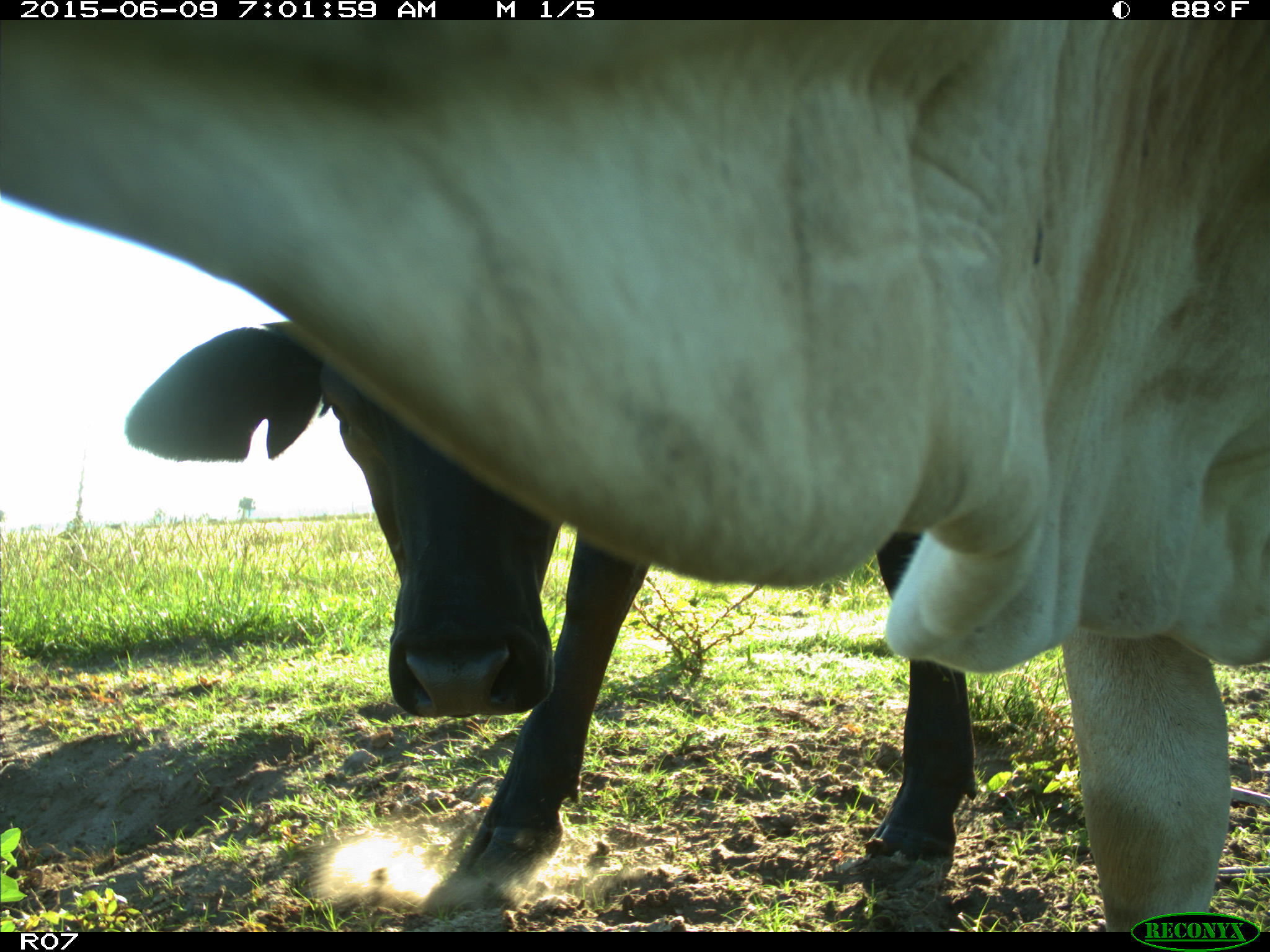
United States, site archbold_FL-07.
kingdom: Animalia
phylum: Chordata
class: Mammalia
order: Artiodactyla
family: Bovidae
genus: Bos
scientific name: Bos taurus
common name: domestic cow